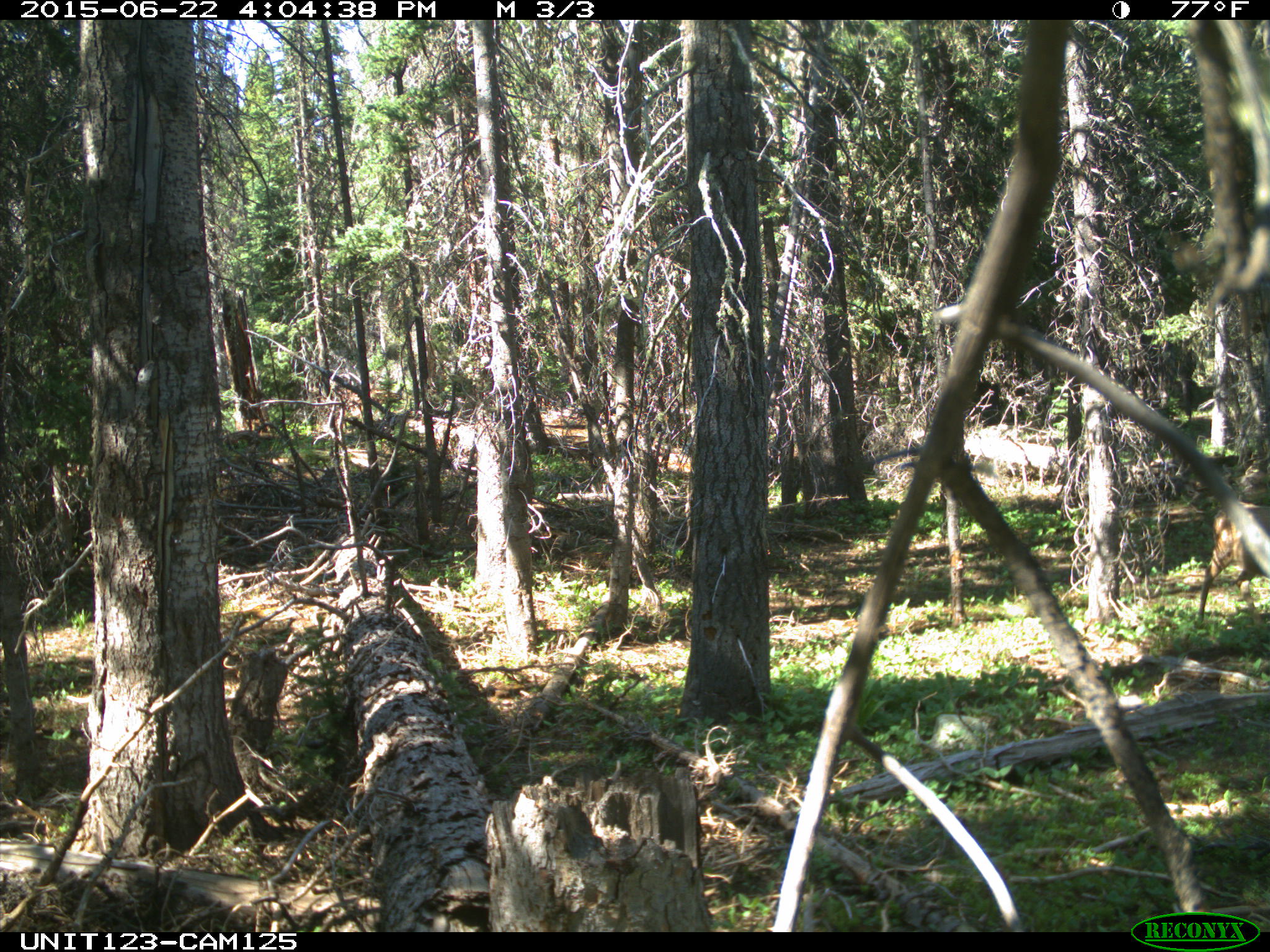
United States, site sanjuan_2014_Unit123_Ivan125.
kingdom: Animalia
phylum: Chordata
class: Mammalia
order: Artiodactyla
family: Cervidae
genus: Odocoileus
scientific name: Odocoileus hemionus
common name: mule deer